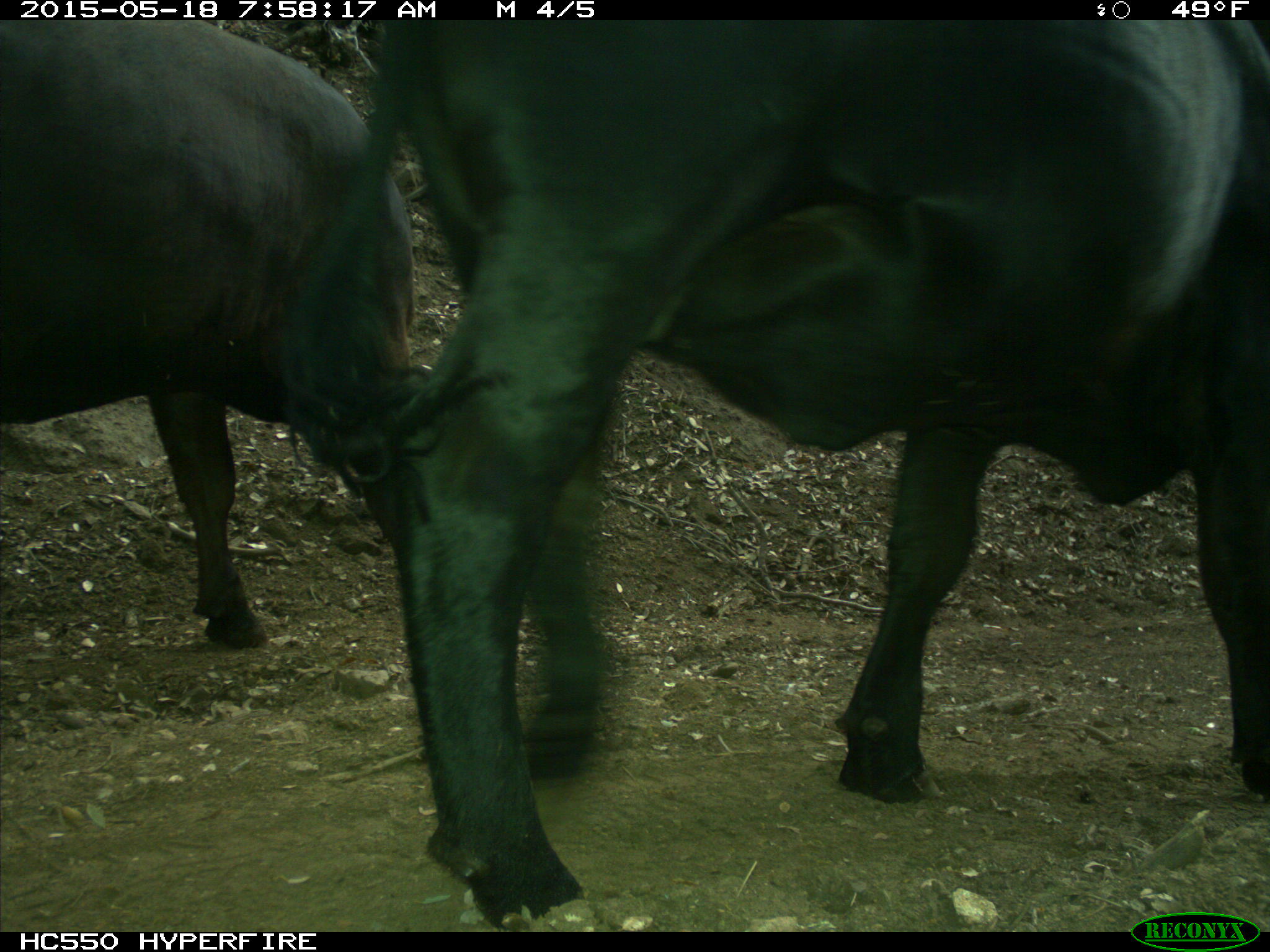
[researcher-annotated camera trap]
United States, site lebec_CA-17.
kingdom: Animalia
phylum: Chordata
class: Mammalia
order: Artiodactyla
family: Bovidae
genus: Bos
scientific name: Bos taurus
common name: domestic cow